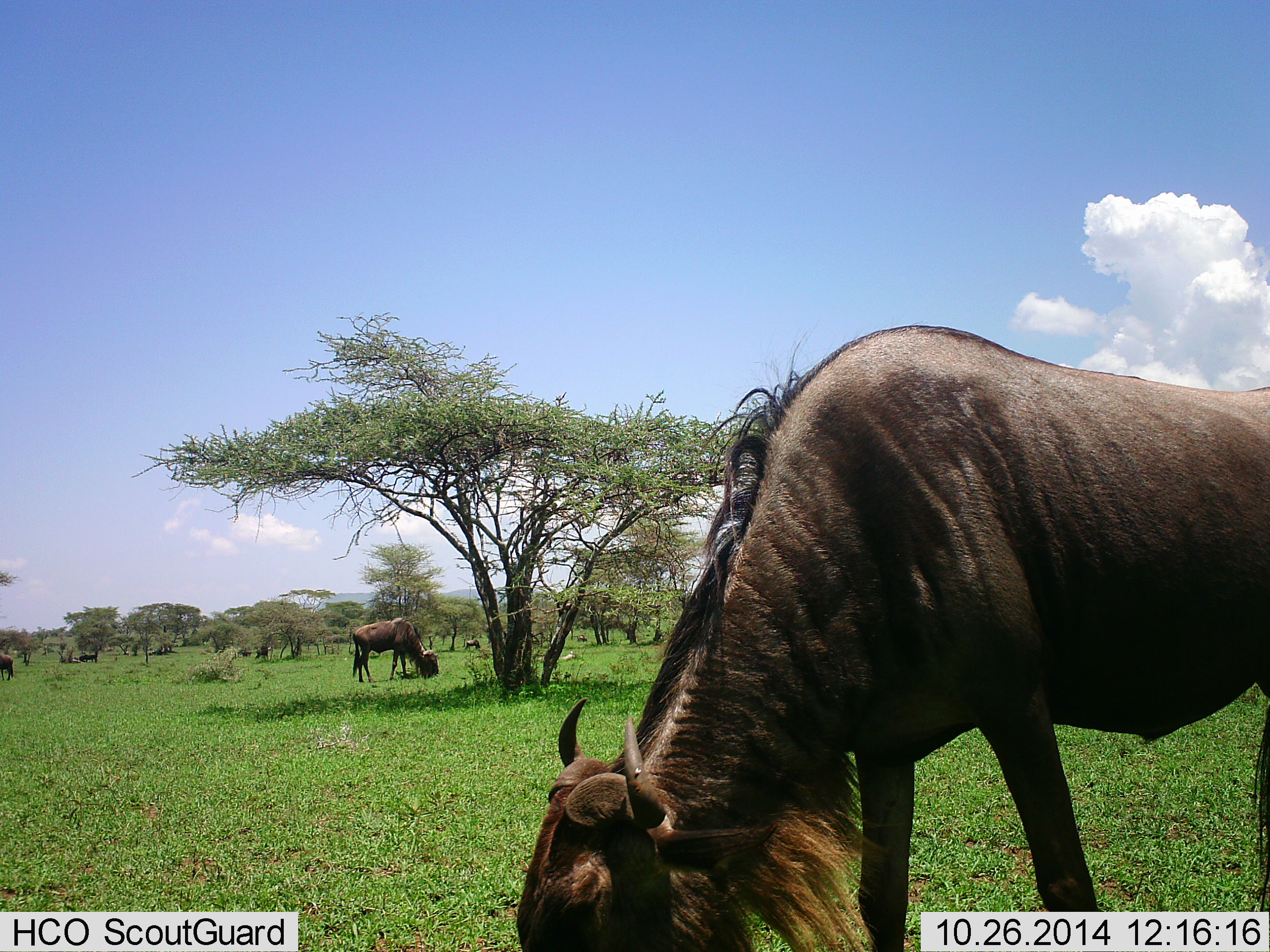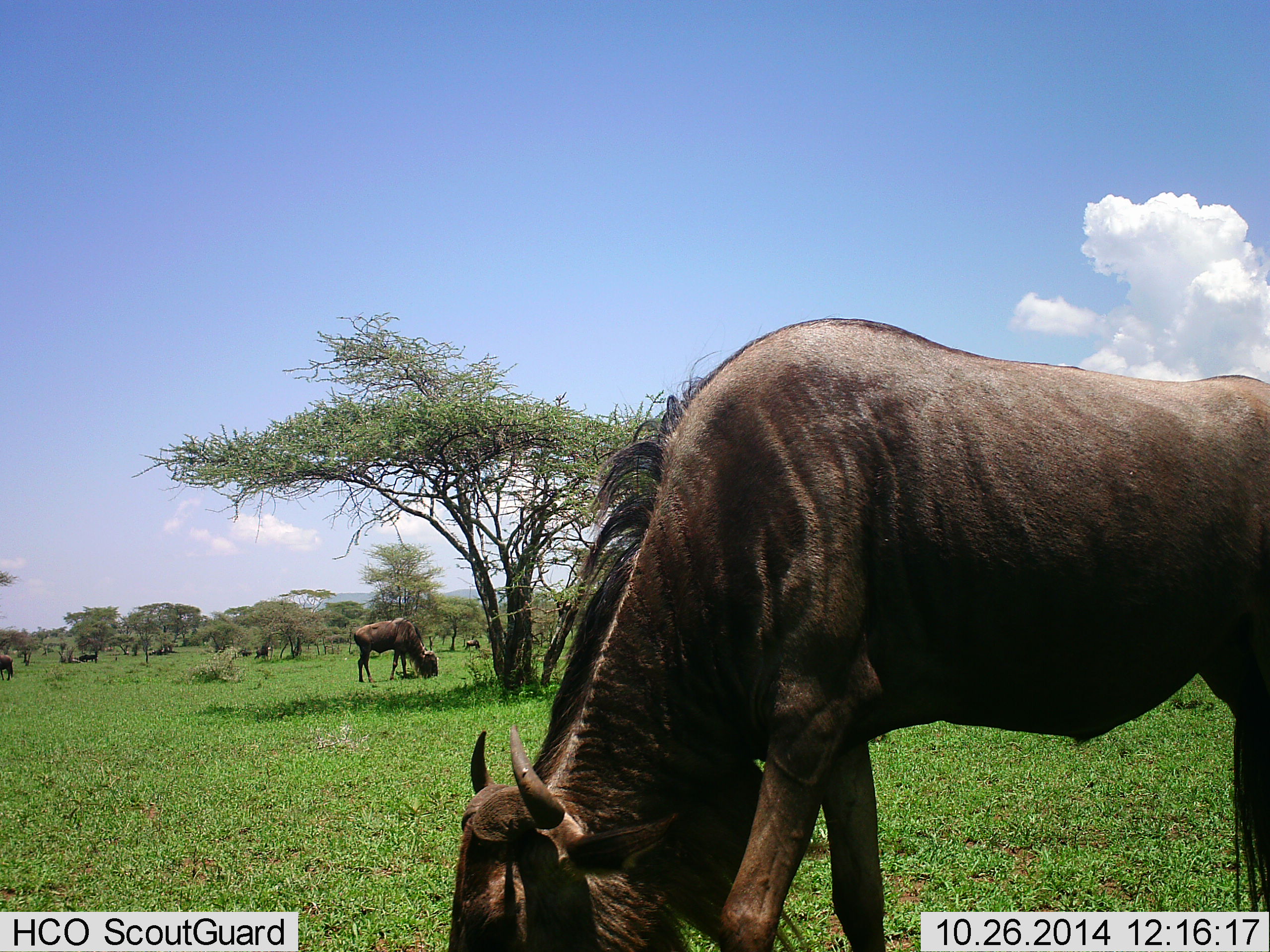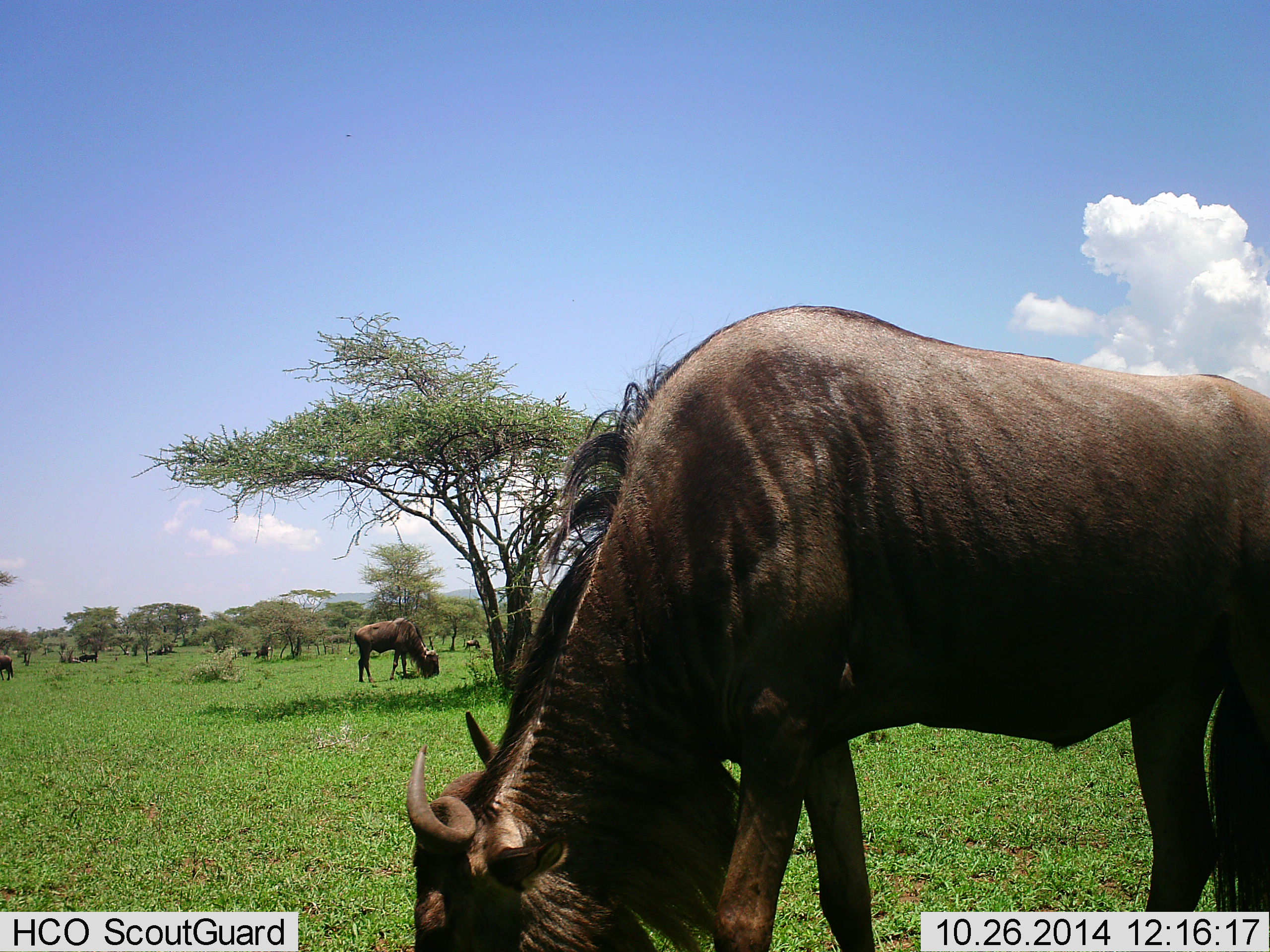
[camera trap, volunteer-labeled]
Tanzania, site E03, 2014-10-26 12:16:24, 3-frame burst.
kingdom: Animalia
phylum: Chordata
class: Mammalia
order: Artiodactyla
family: Bovidae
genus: Connochaetes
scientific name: Connochaetes taurinus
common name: blue wildebeest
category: wildebeest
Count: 4.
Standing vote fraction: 30%.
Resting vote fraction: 20%.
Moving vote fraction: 10%.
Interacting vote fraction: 0%.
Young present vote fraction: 0%.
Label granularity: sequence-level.